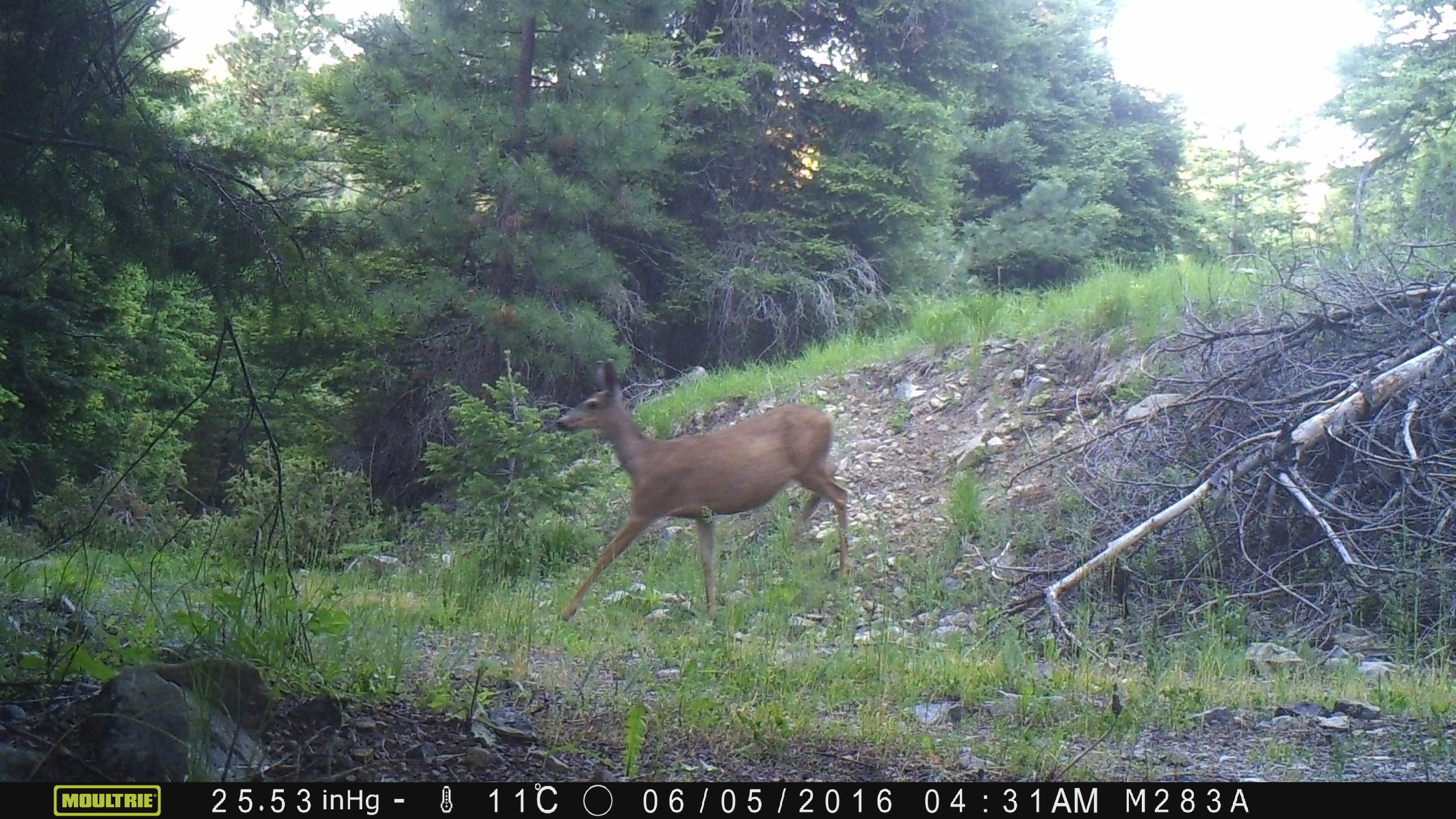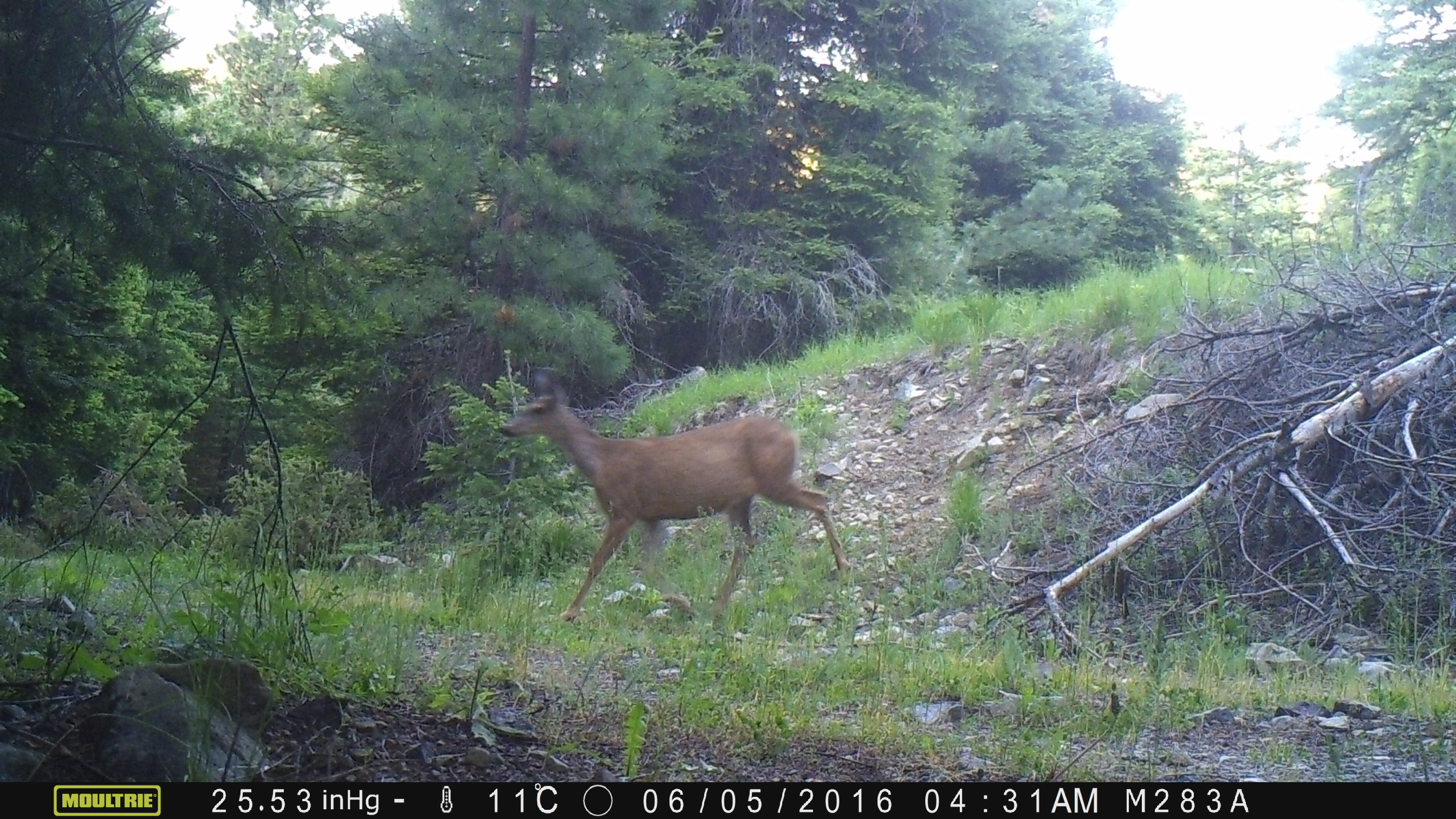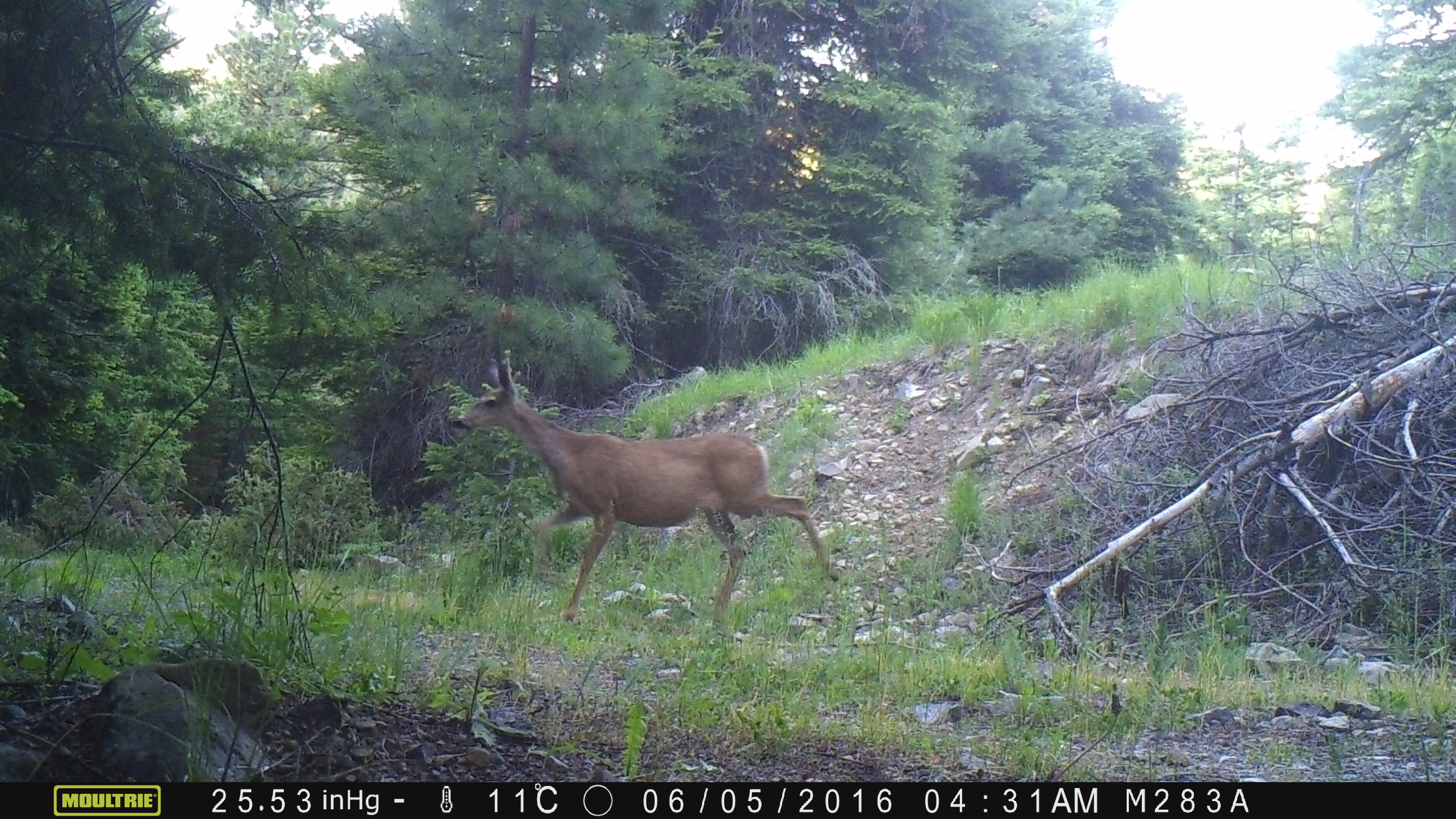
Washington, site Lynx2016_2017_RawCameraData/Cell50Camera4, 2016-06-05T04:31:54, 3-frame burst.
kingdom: Animalia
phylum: Chordata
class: Mammalia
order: Artiodactyla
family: Cervidae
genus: Odocoileus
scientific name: Odocoileus hemionus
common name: mule deer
Odocoileus hemionus (mule deer). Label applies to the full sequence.